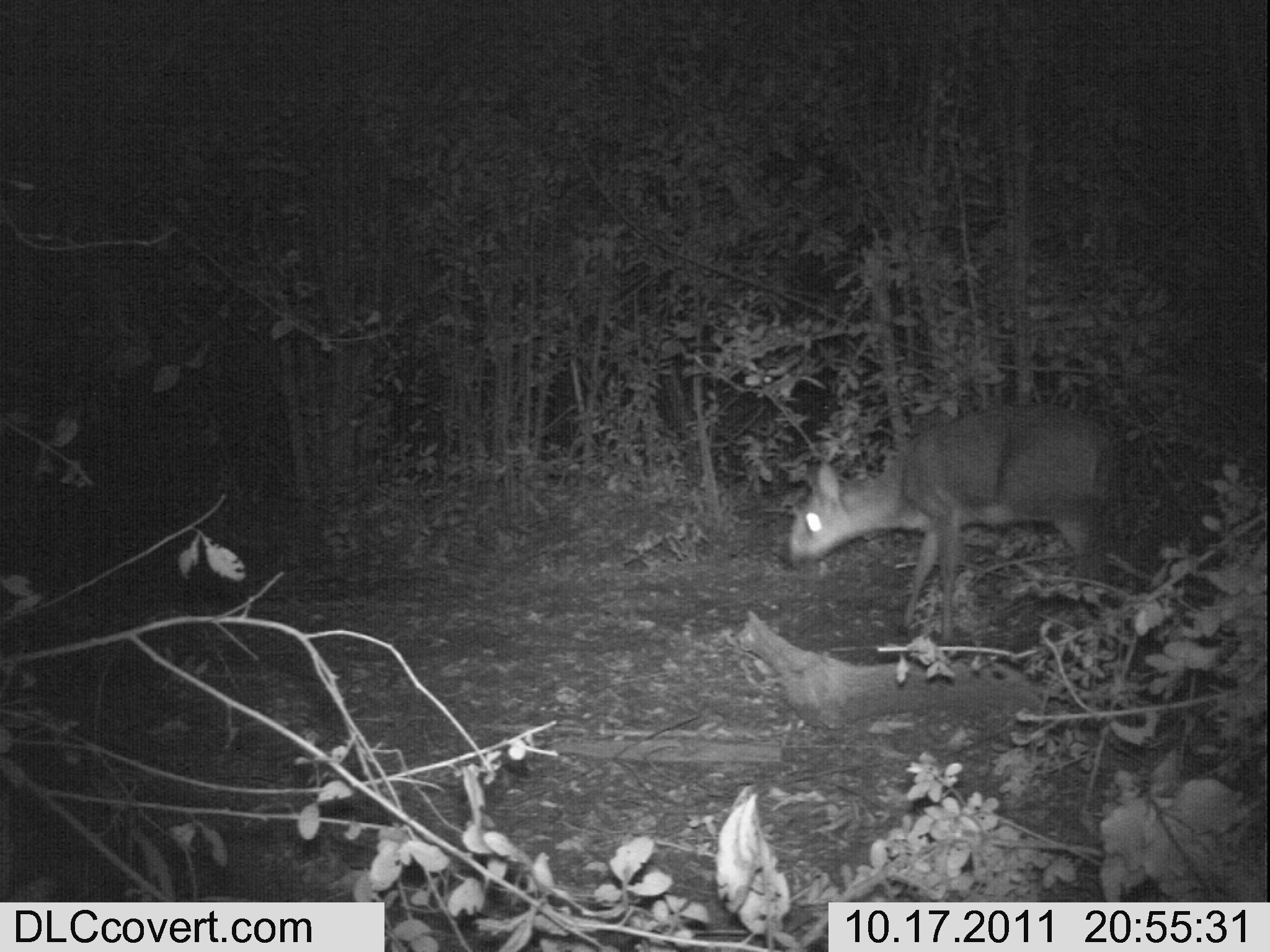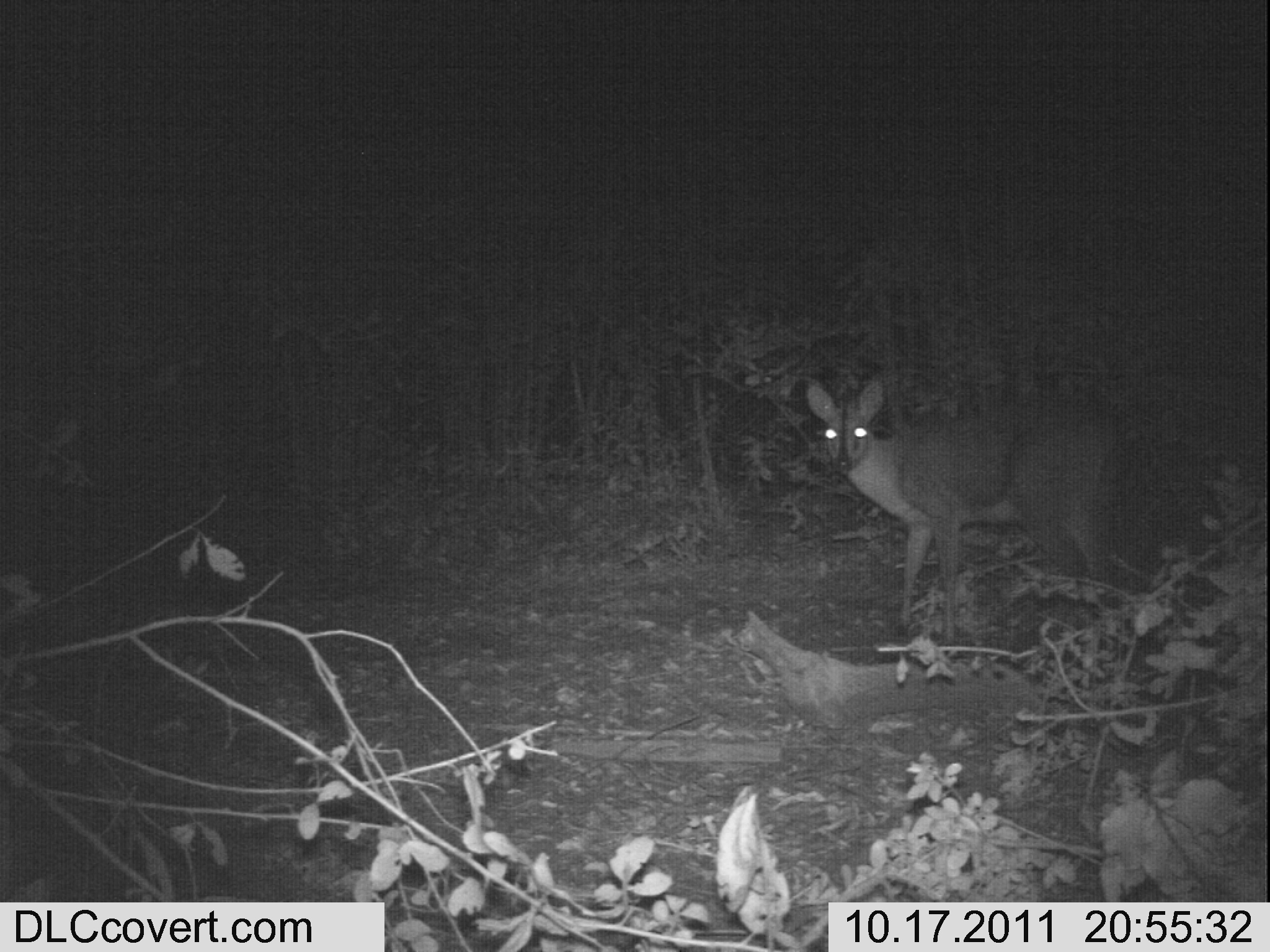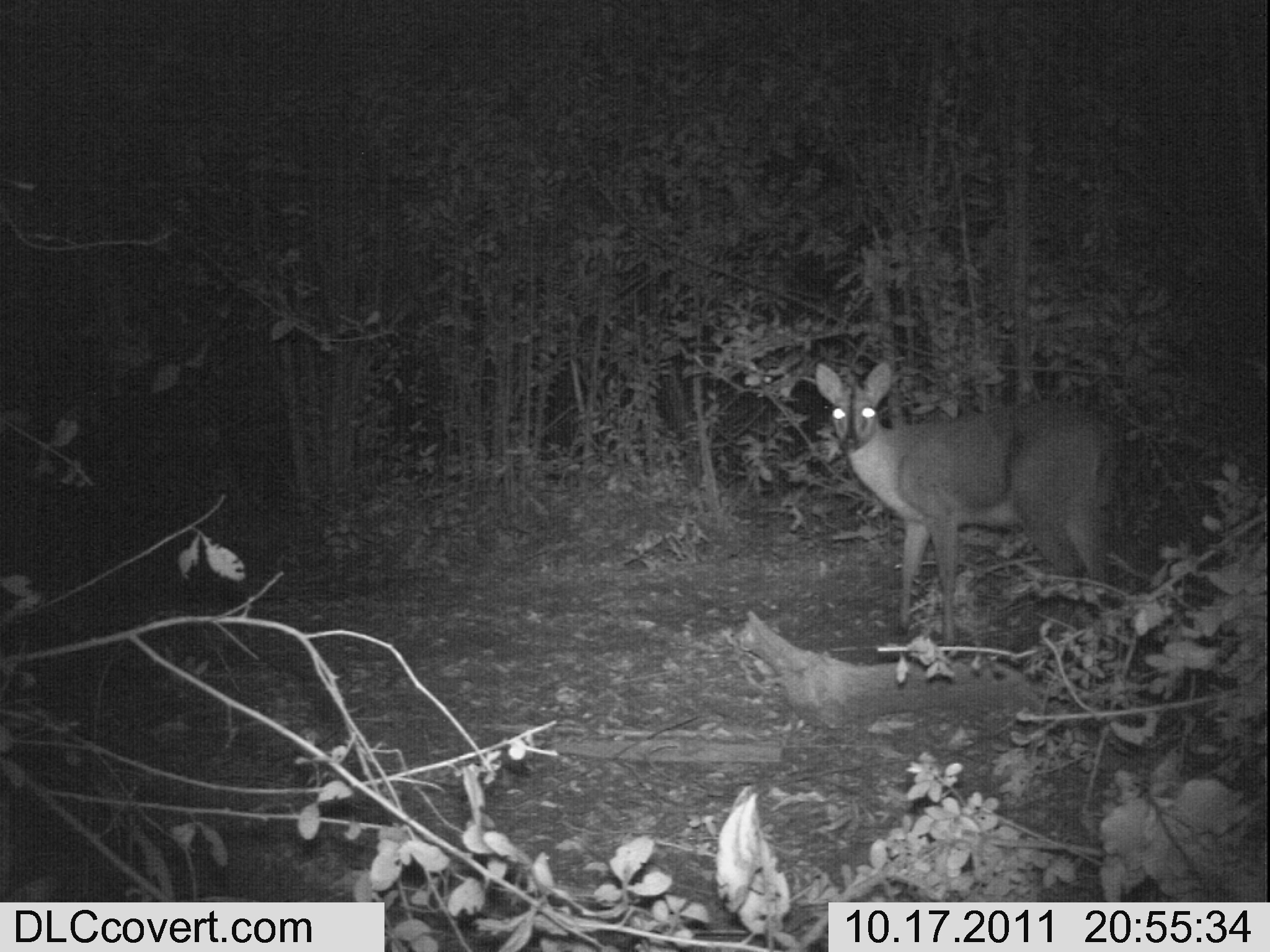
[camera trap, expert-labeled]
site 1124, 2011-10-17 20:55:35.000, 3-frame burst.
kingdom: Animalia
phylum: Chordata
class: Mammalia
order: Artiodactyla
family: Bovidae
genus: Sylvicapra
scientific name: Sylvicapra grimmia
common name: bush duiker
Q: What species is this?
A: Sylvicapra grimmia (bush duiker).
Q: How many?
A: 1.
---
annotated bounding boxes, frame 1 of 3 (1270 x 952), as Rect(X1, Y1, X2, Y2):
sylvicapra grimmia: Rect(786, 401, 1117, 641)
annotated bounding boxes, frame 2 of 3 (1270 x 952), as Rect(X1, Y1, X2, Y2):
sylvicapra grimmia: Rect(804, 378, 1125, 645)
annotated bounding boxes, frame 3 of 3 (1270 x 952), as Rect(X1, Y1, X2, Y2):
sylvicapra grimmia: Rect(814, 363, 1122, 657)